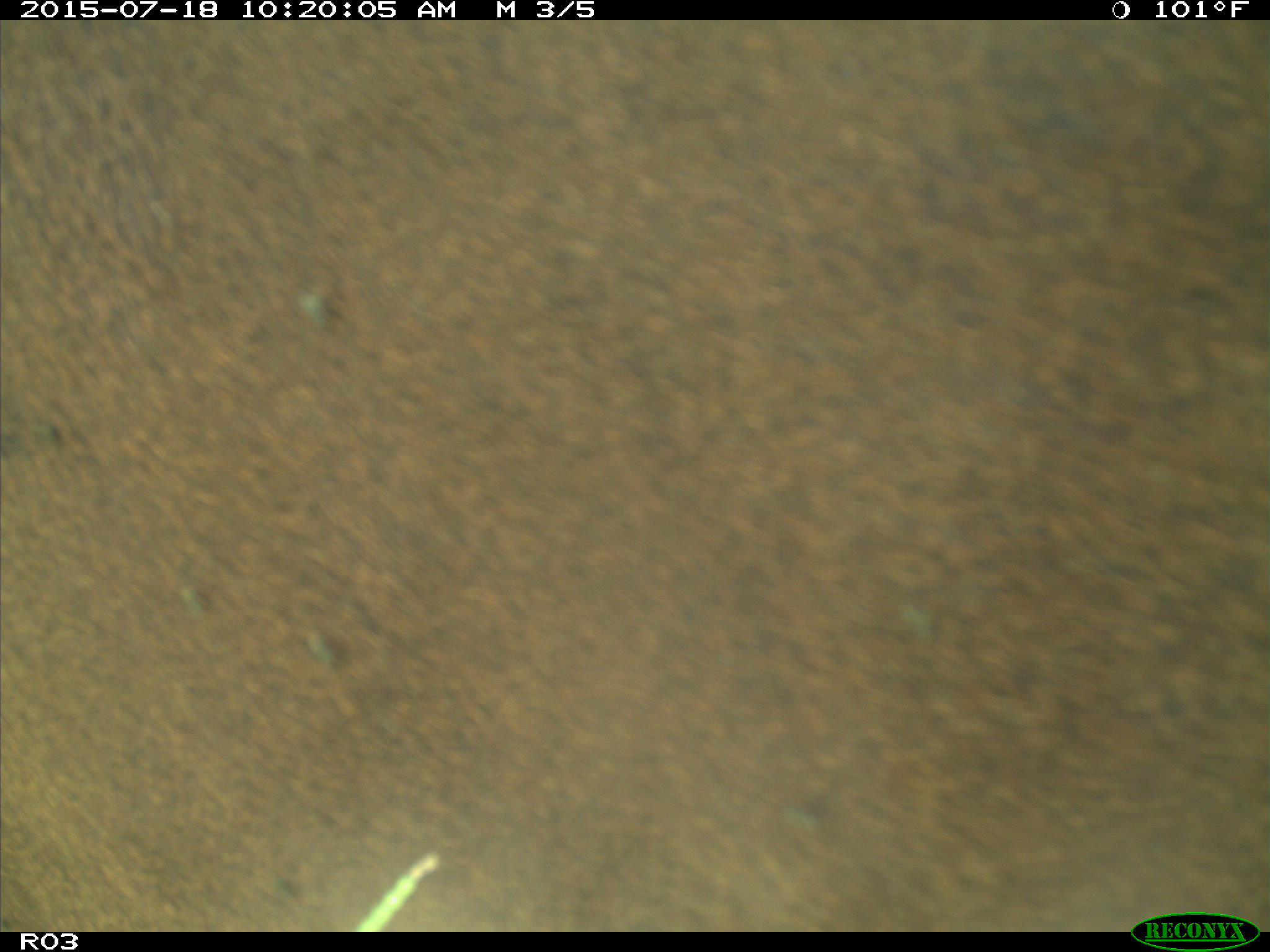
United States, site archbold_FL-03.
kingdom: Animalia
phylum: Chordata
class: Mammalia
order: Artiodactyla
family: Bovidae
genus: Bos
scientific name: Bos taurus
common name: domestic cow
Bos taurus (domestic cow).